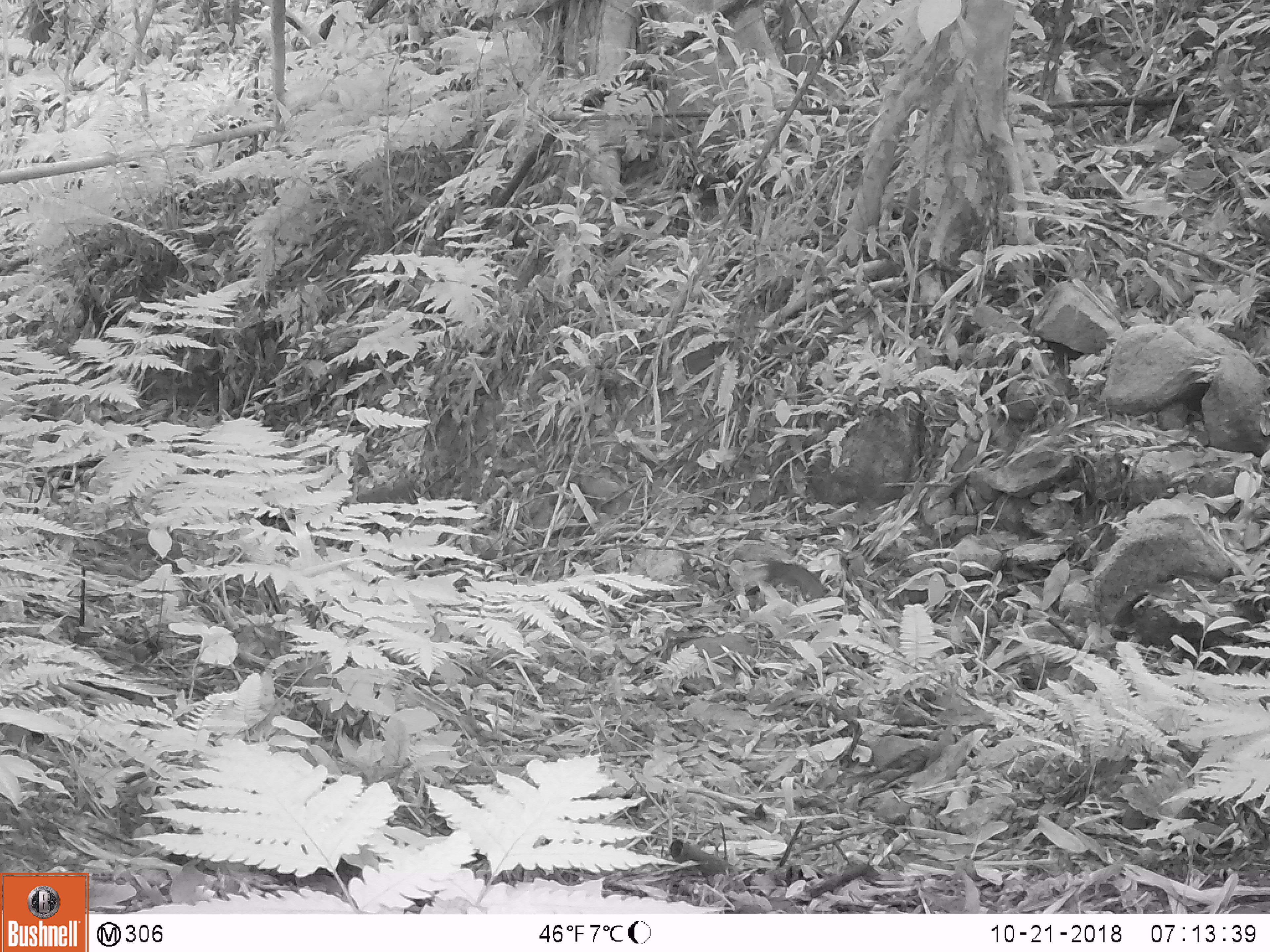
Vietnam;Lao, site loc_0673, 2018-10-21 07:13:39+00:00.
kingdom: Animalia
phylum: Chordata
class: Mammalia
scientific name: Mammalia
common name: mammal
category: unidentified small mammal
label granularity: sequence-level